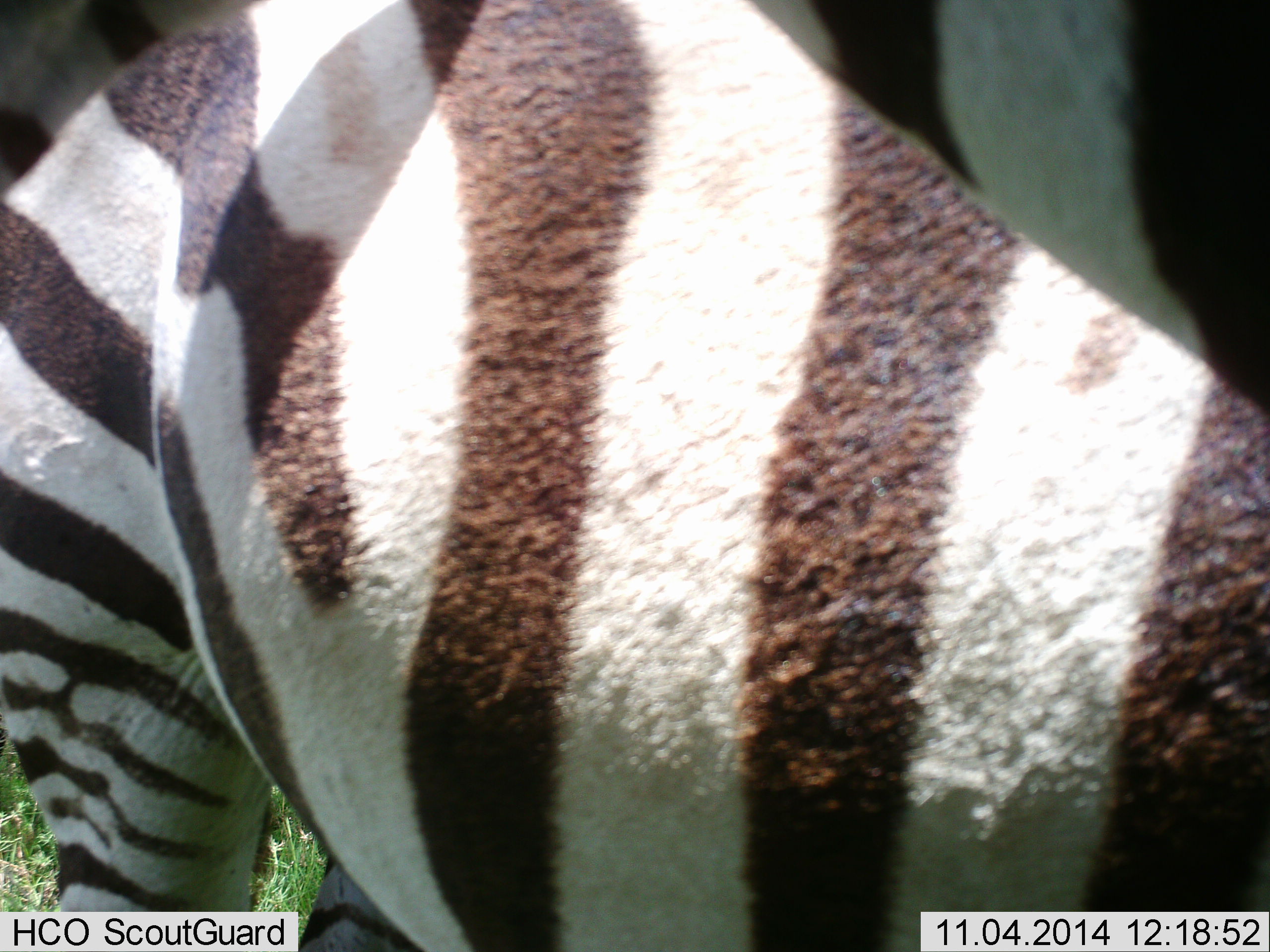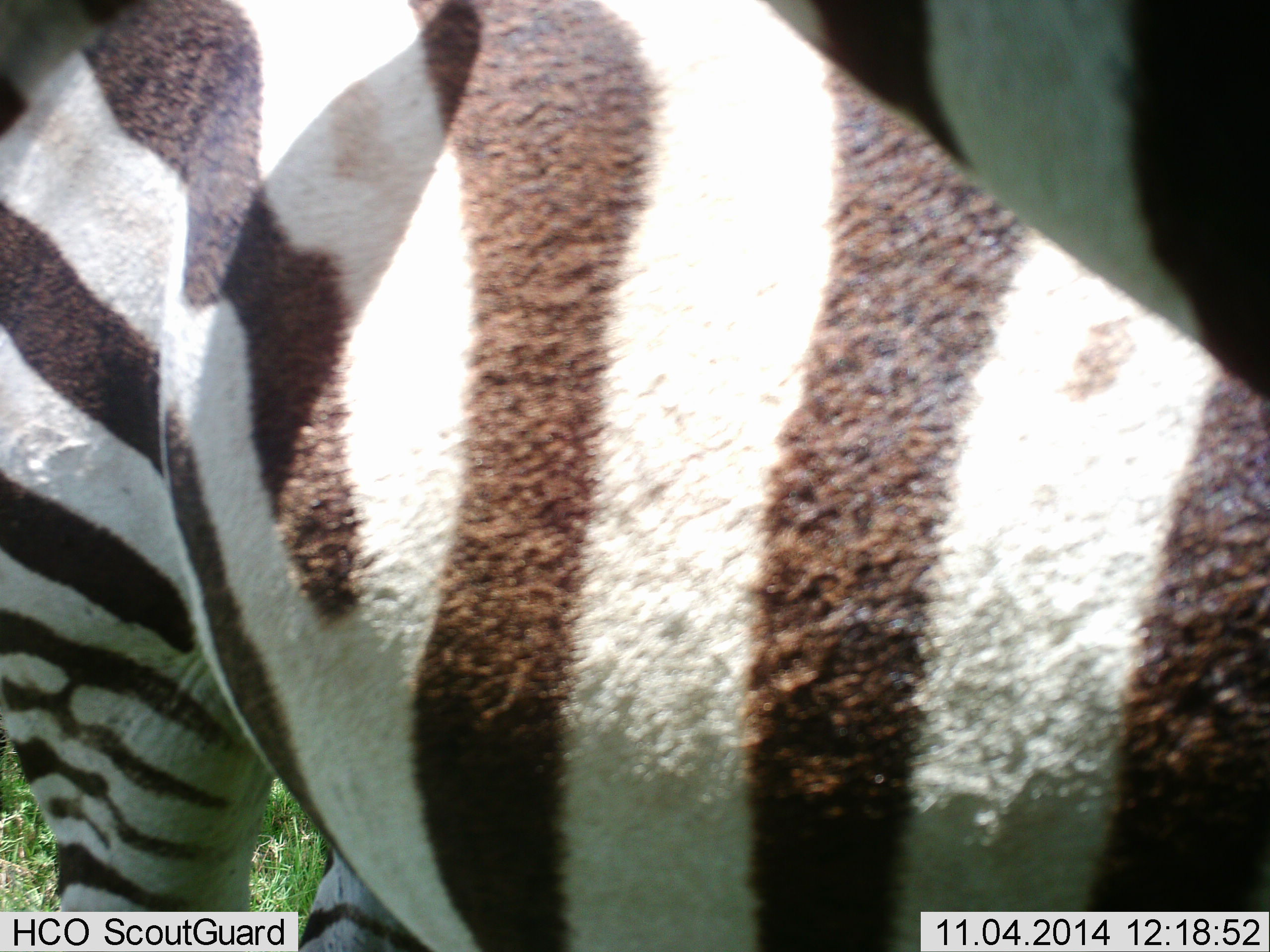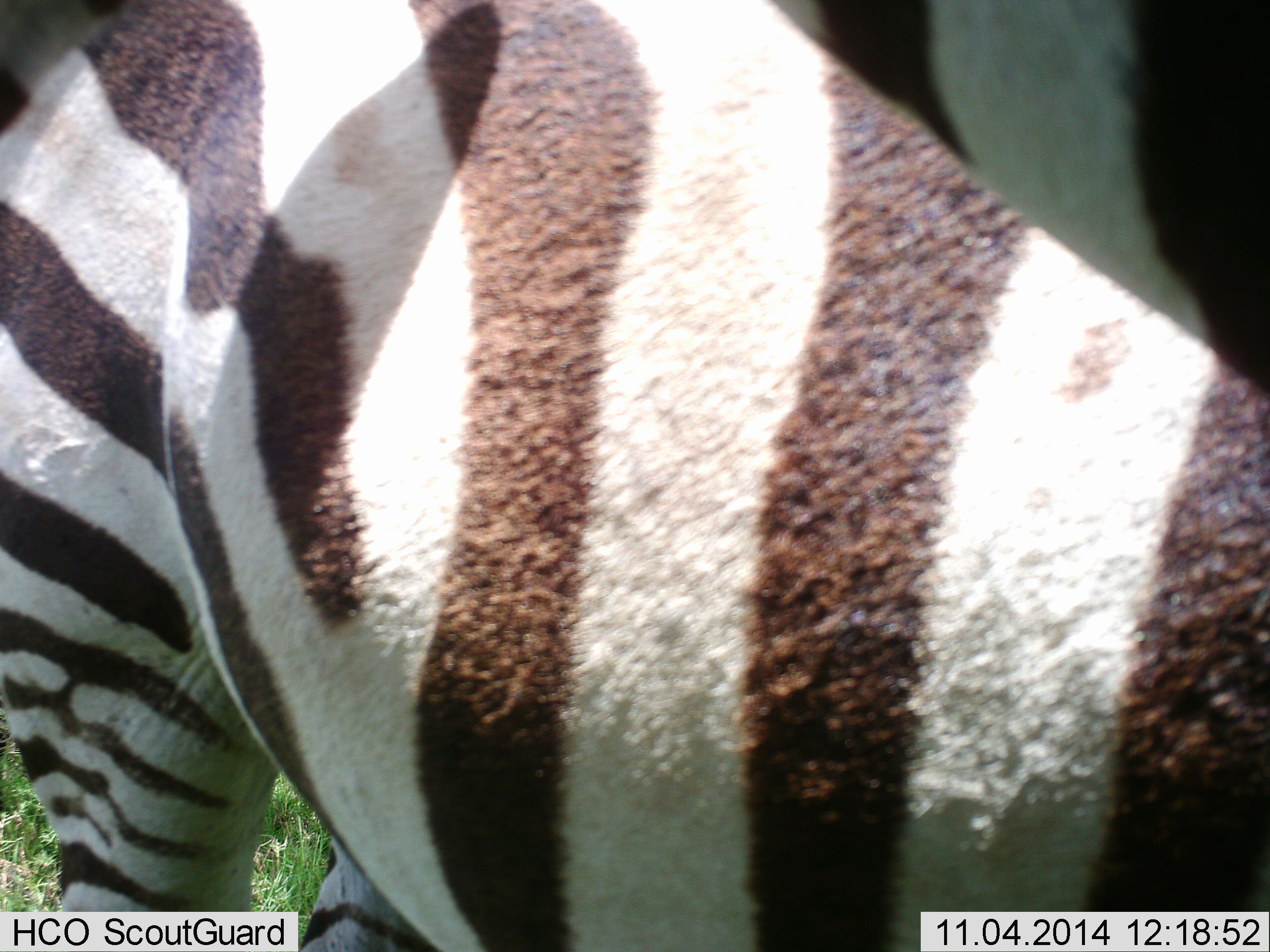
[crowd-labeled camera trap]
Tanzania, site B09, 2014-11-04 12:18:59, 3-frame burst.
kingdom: Animalia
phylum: Chordata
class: Mammalia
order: Perissodactyla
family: Equidae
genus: Equus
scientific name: Equus quagga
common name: plains zebra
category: zebra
Zebra (plains zebra) (Equus quagga), count 2. Behavior (volunteer vote fractions): standing 90%, resting 0%, moving 0%, interacting 0%. Young present (vote fraction): 0%. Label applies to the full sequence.